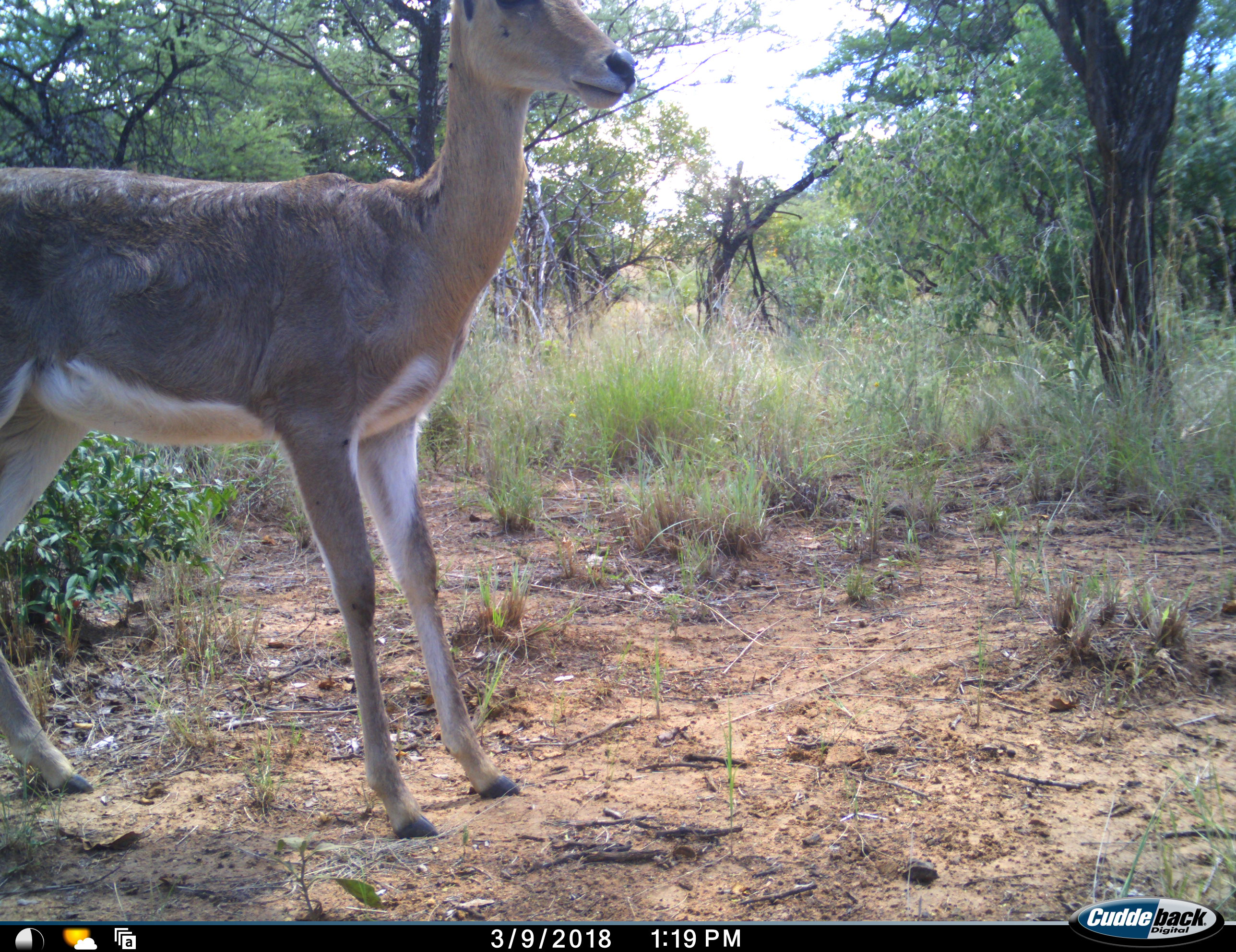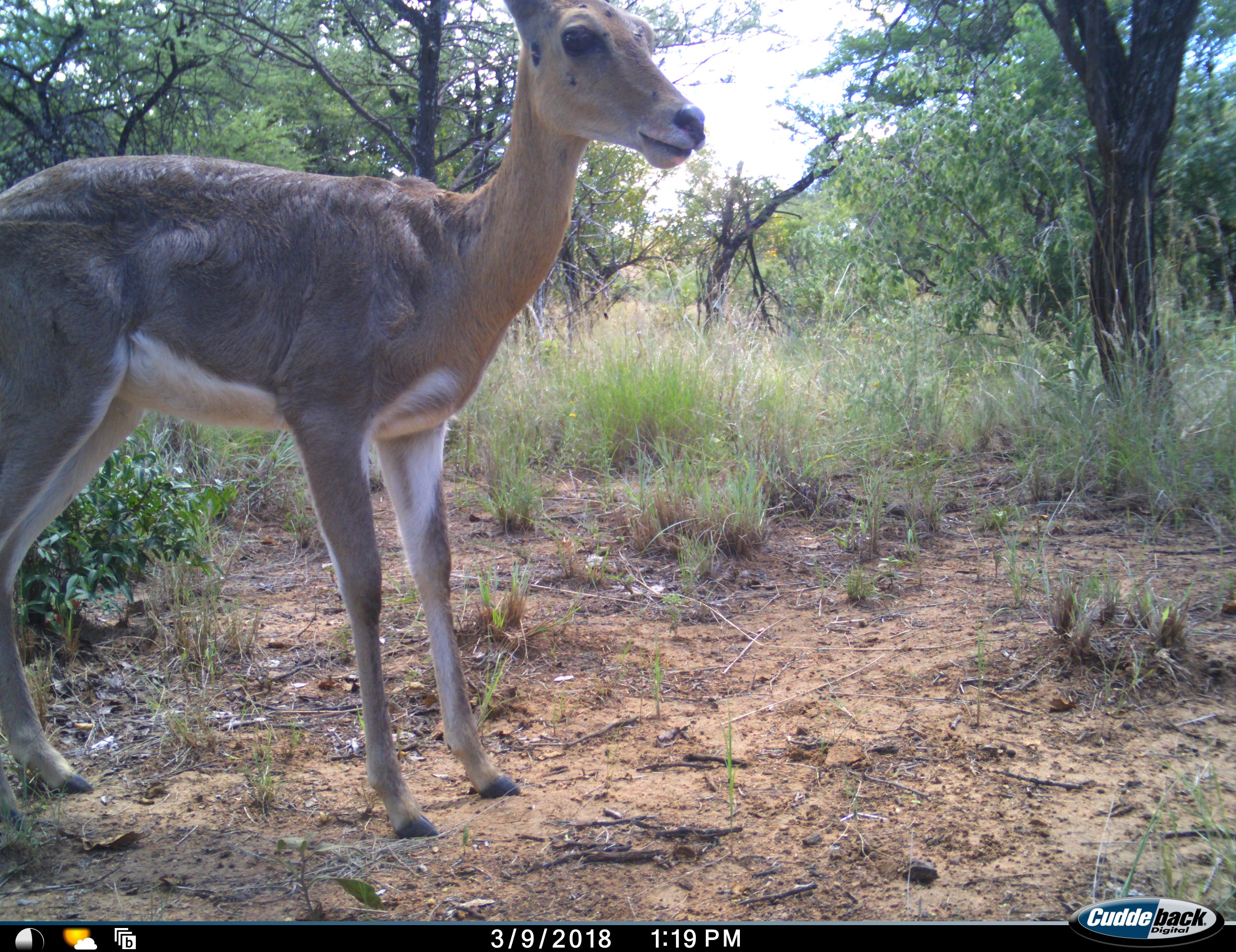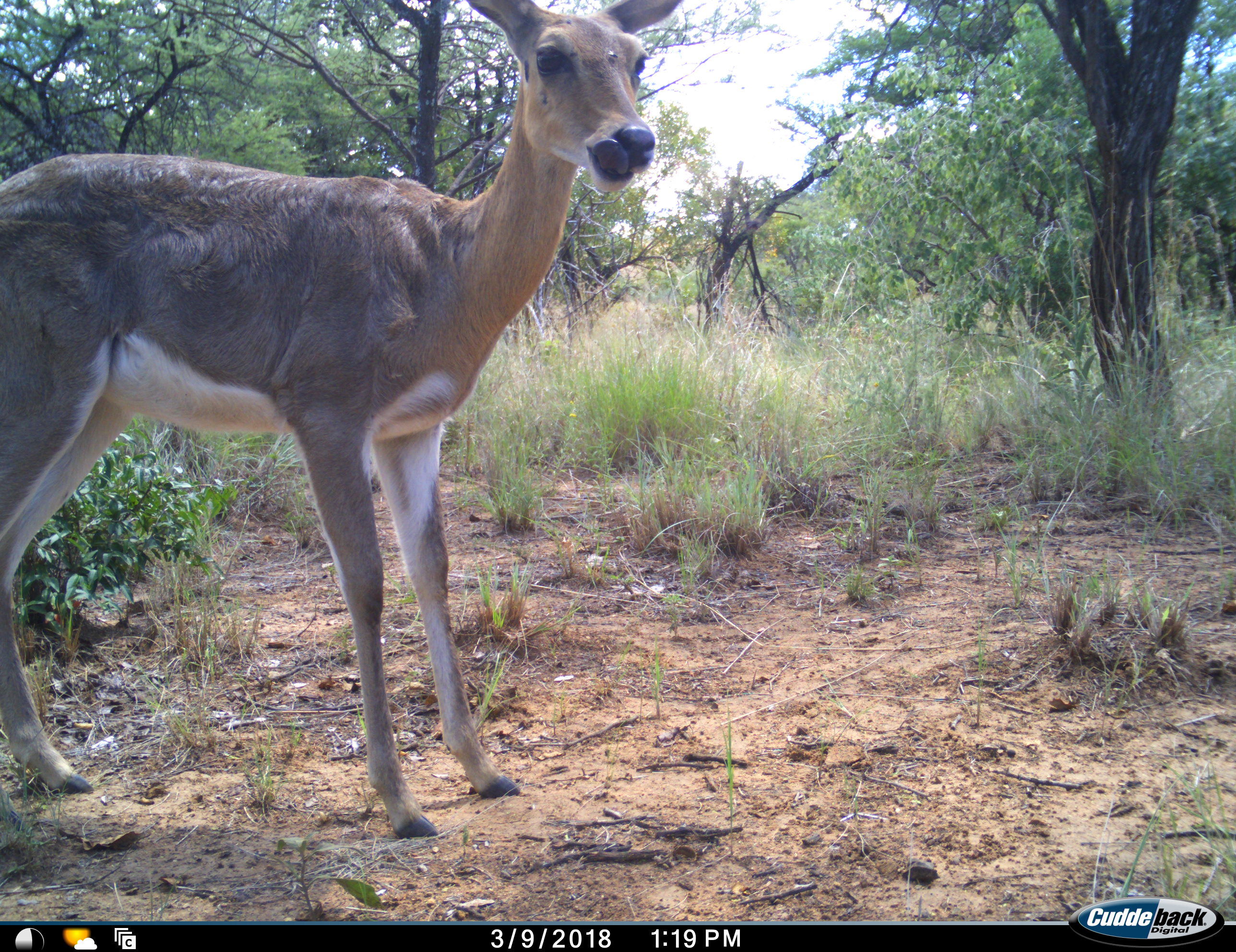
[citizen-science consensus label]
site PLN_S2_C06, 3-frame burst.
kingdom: Animalia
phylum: Chordata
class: Mammalia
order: Artiodactyla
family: Bovidae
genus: Redunca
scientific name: Redunca fulvorufula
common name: mountain reedbuck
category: reedbuckmountain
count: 1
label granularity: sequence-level